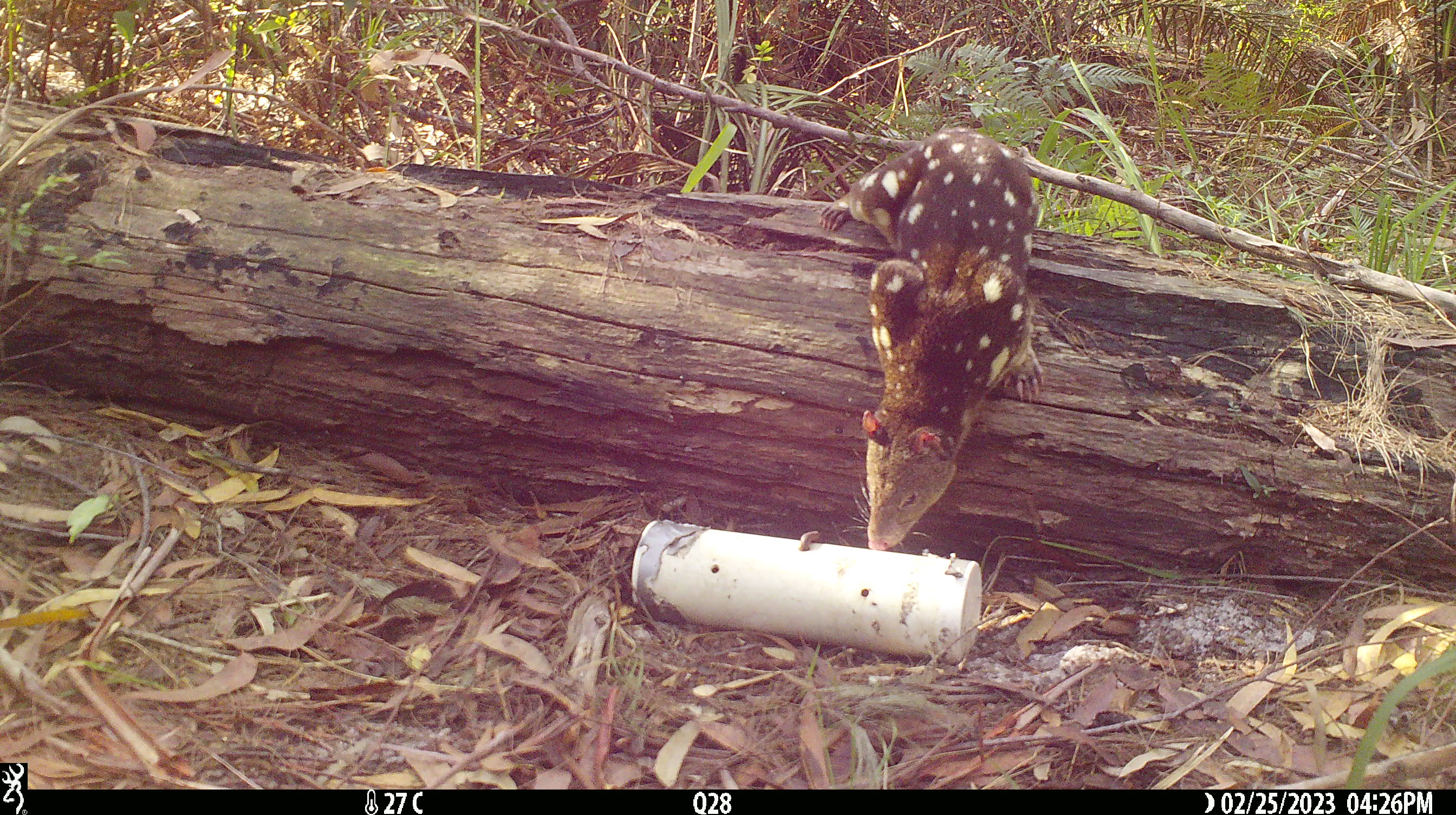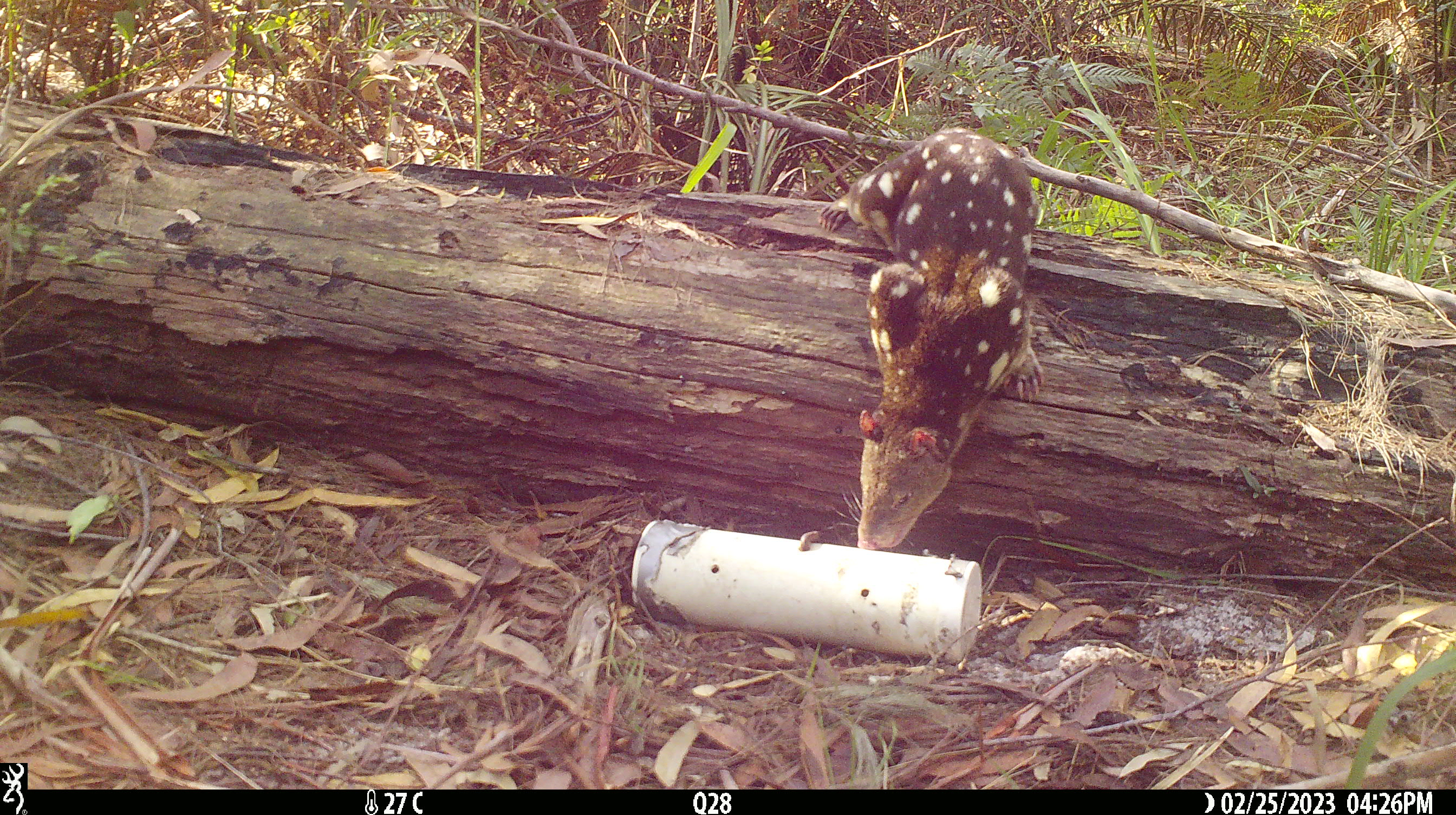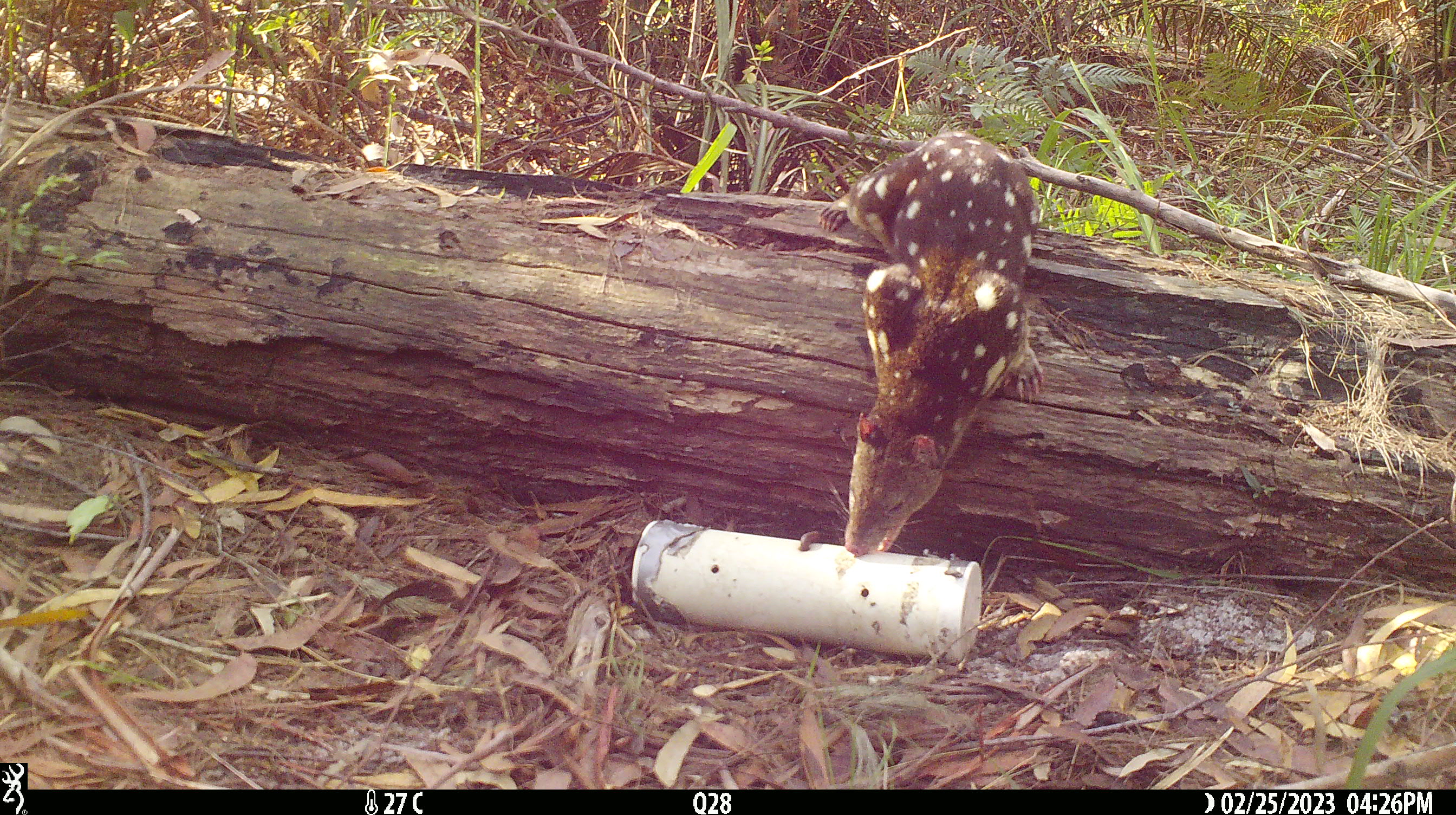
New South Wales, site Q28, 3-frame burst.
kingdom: Animalia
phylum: Chordata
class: Mammalia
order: Dasyuromorphia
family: Dasyuridae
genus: Dasyurus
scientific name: Dasyurus maculatus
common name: spotted-tailed quoll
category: quoll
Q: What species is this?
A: Quoll (spotted-tailed quoll) (Dasyurus maculatus).